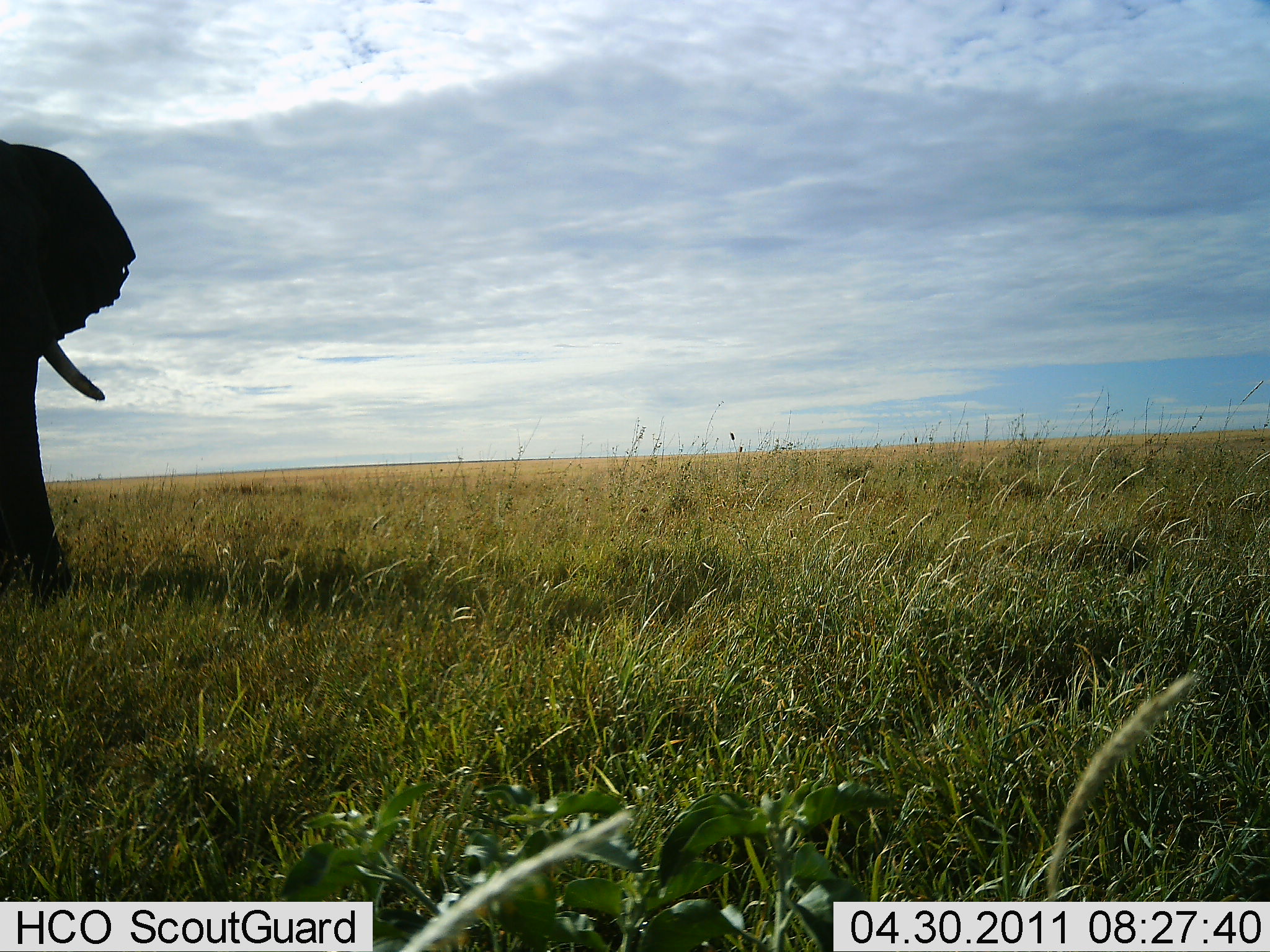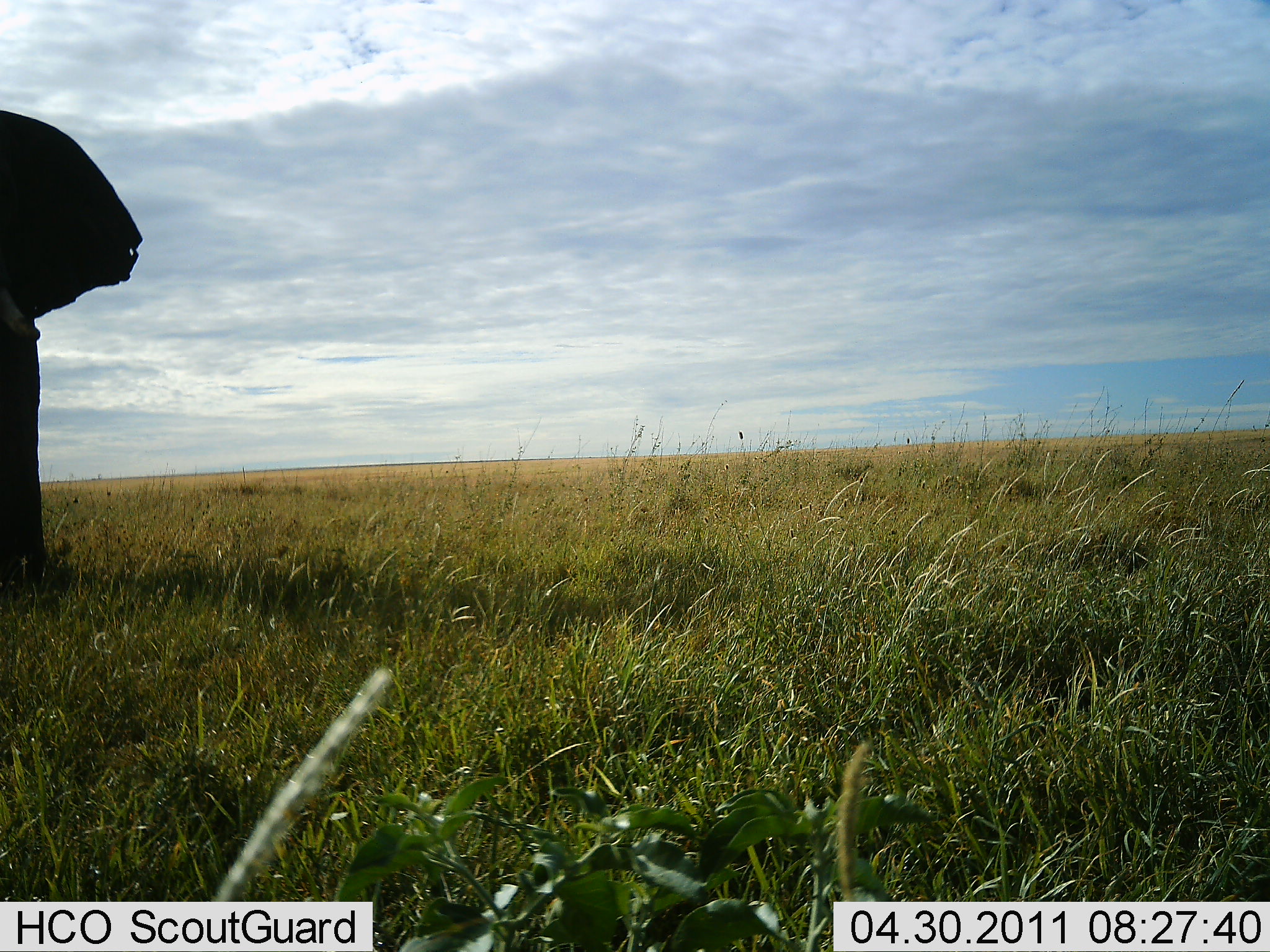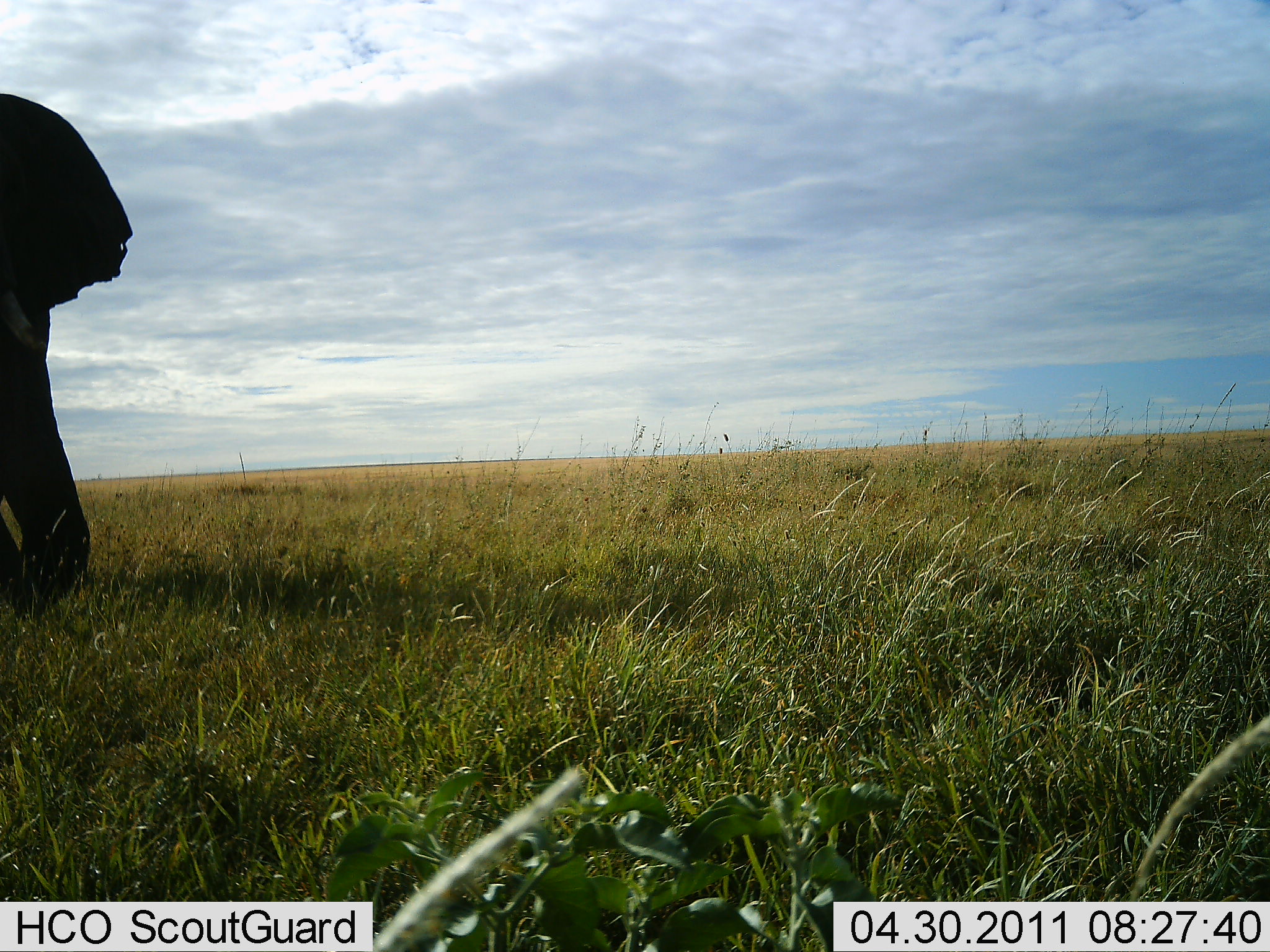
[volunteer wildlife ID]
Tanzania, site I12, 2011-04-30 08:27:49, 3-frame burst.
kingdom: Animalia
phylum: Chordata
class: Mammalia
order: Proboscidea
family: Elephantidae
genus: Loxodonta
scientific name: Loxodonta africana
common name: african bush elephant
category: elephant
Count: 1.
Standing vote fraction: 60%.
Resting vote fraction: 0%.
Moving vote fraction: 40%.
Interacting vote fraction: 0%.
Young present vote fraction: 0%.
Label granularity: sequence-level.